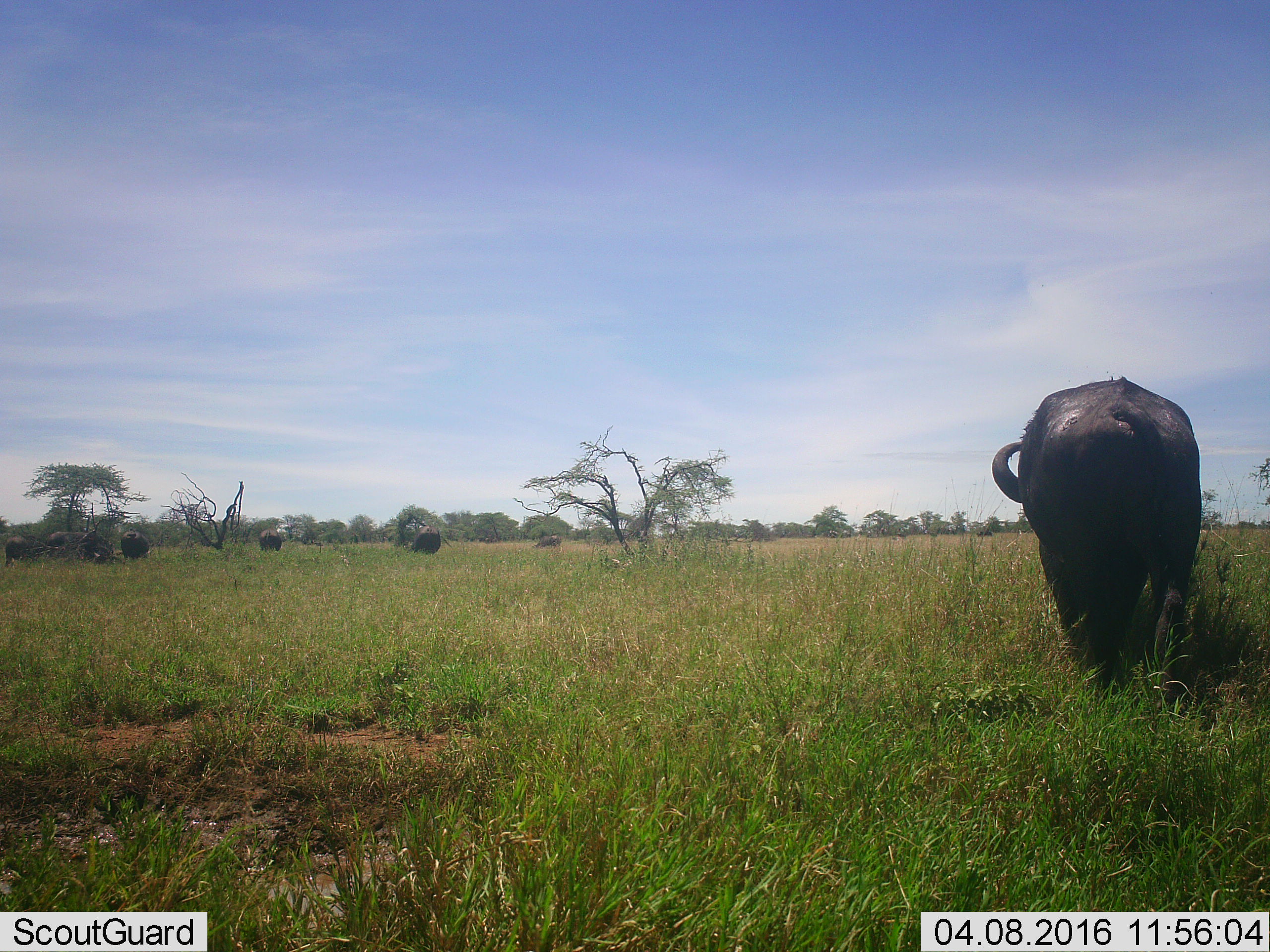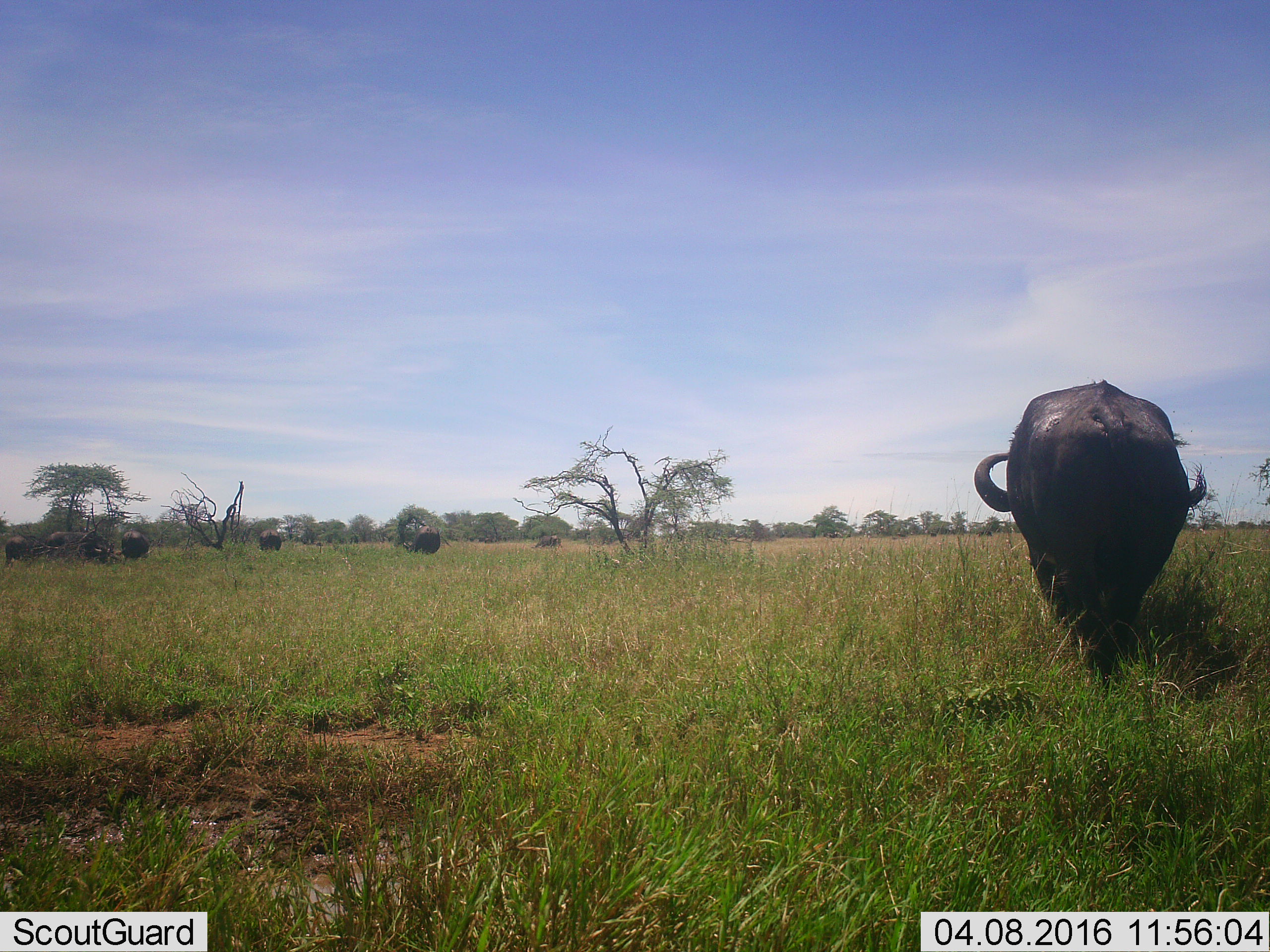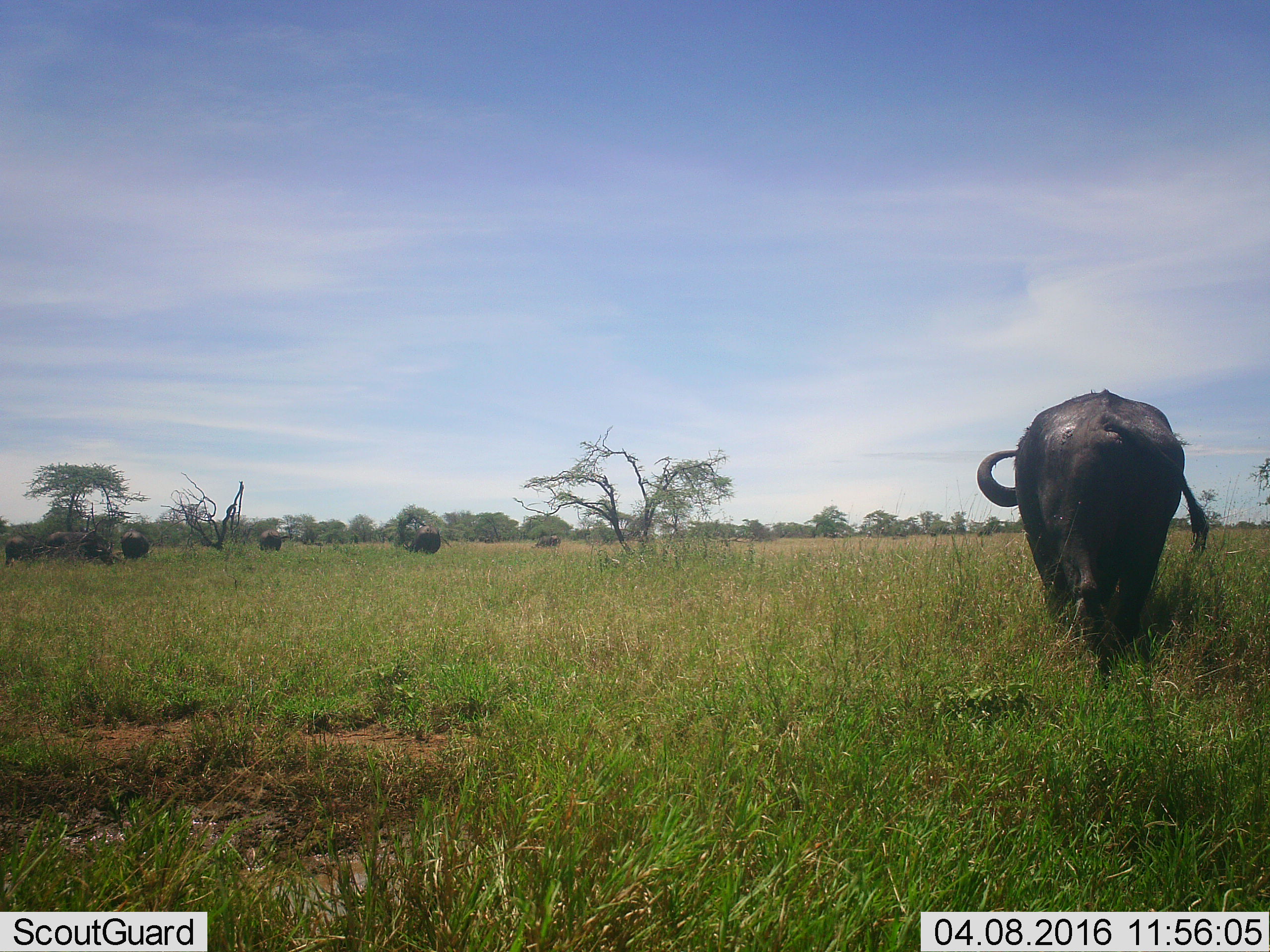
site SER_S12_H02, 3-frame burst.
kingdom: Animalia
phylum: Chordata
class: Mammalia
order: Artiodactyla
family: Bovidae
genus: Syncerus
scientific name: Syncerus caffer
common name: african buffalo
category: buffalo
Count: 8.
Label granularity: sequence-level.